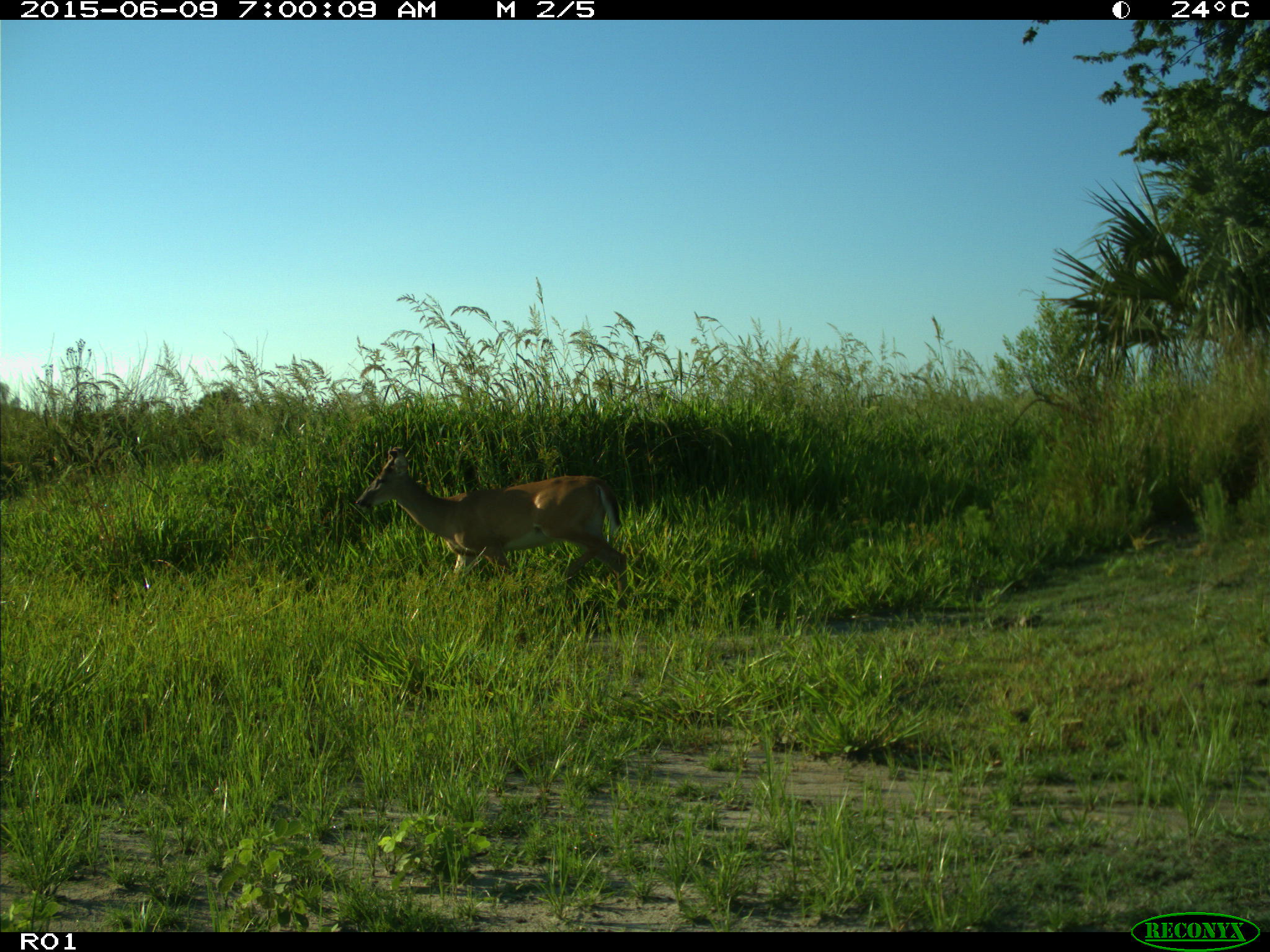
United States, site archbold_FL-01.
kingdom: Animalia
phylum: Chordata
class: Mammalia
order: Artiodactyla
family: Cervidae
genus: Odocoileus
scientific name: Odocoileus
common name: deer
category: unidentified deer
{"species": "unidentified deer (deer) (Odocoileus)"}